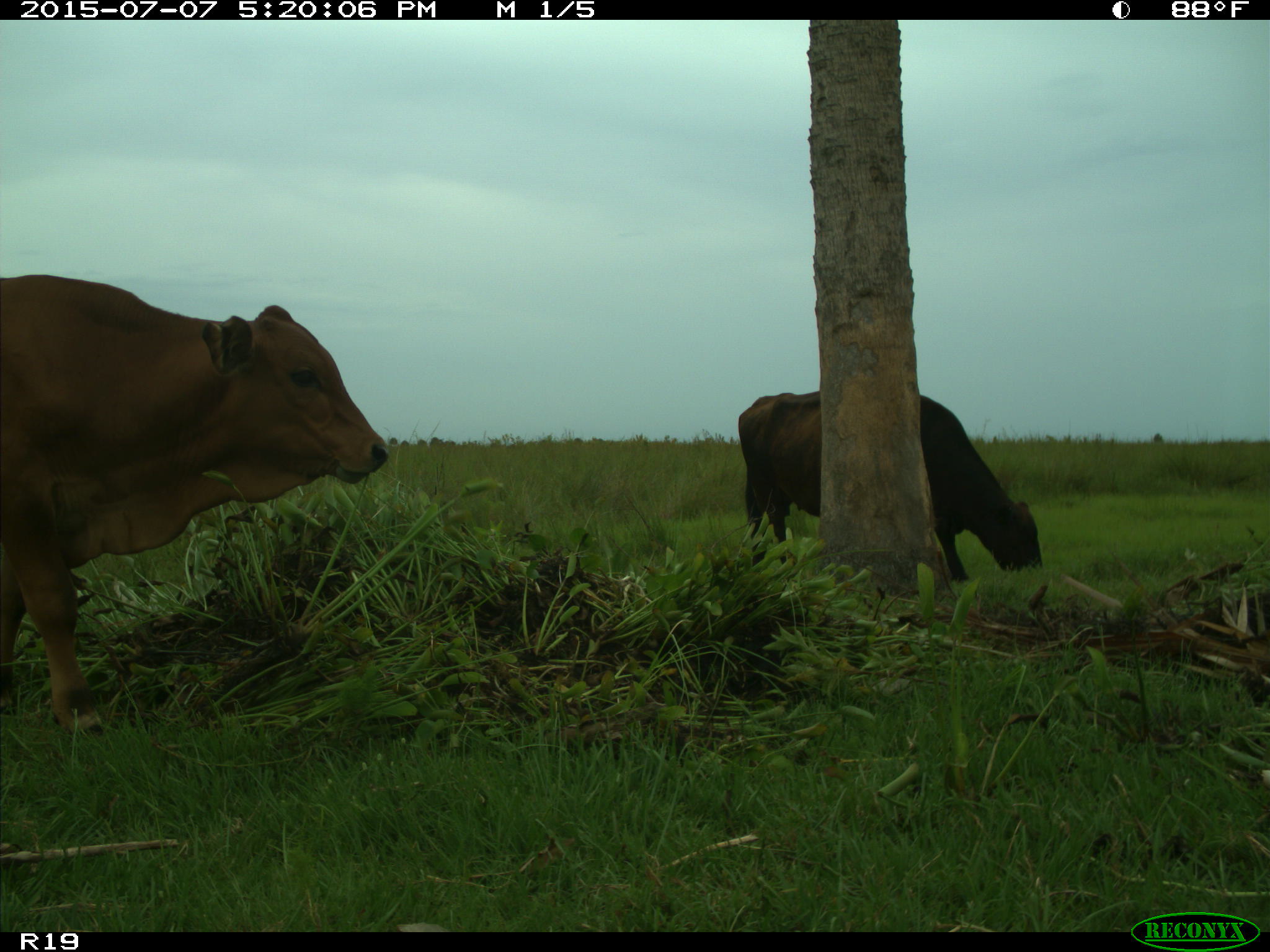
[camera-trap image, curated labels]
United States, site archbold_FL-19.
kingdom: Animalia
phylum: Chordata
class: Mammalia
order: Artiodactyla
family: Bovidae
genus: Bos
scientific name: Bos taurus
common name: domestic cow